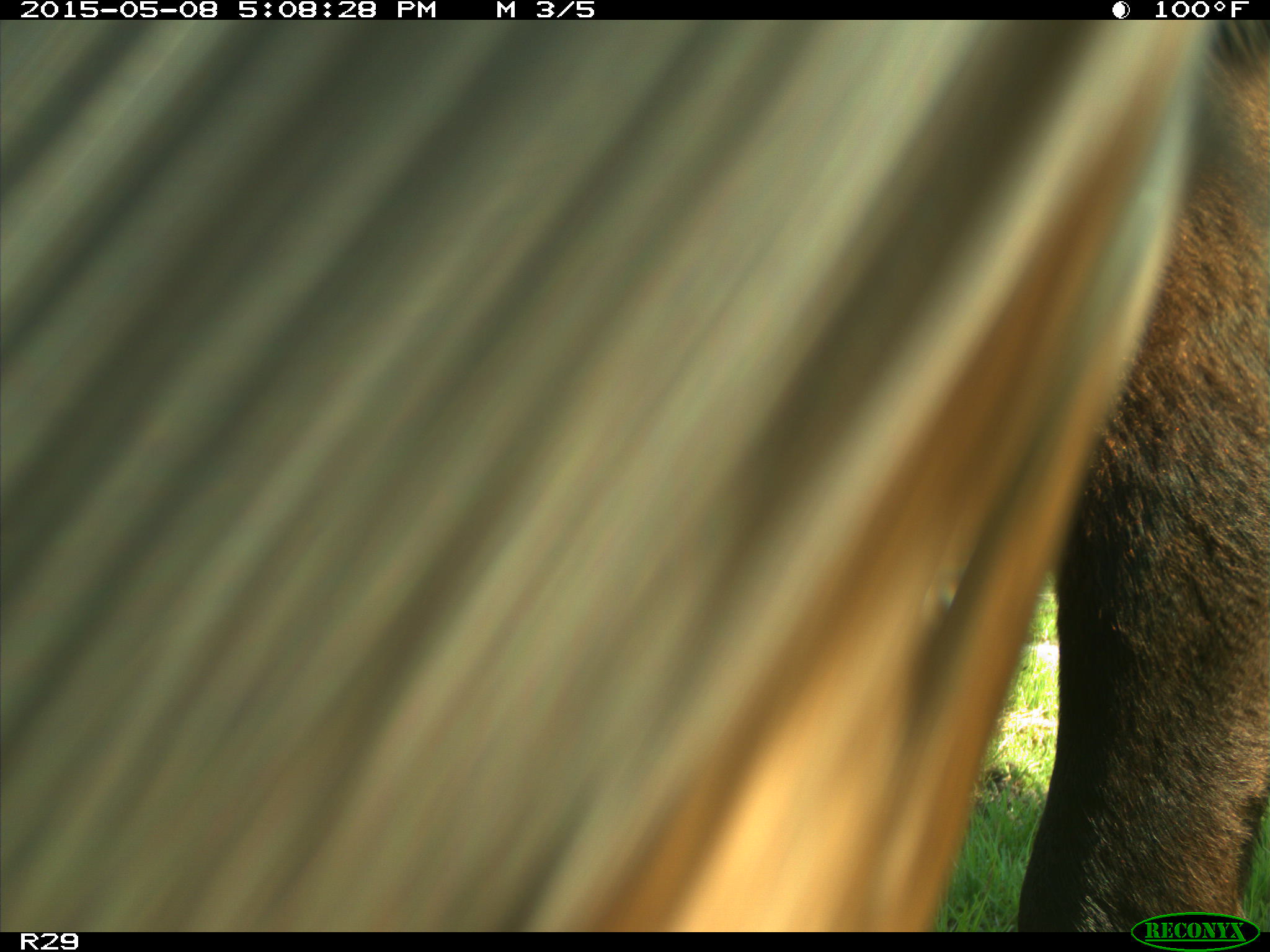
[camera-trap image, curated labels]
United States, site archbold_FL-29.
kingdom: Animalia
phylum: Chordata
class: Mammalia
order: Artiodactyla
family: Bovidae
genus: Bos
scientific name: Bos taurus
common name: domestic cow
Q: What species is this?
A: Bos taurus (domestic cow).